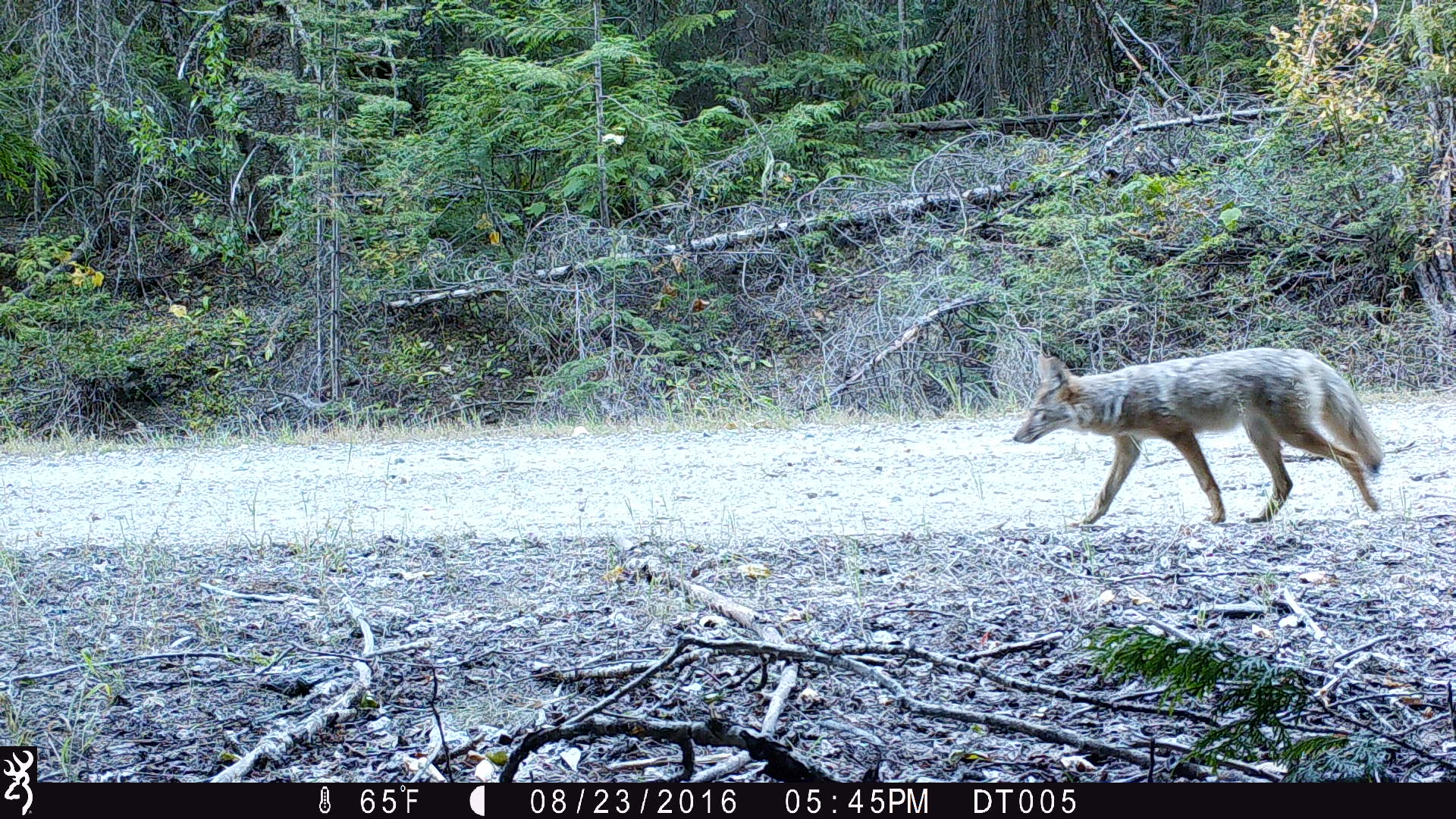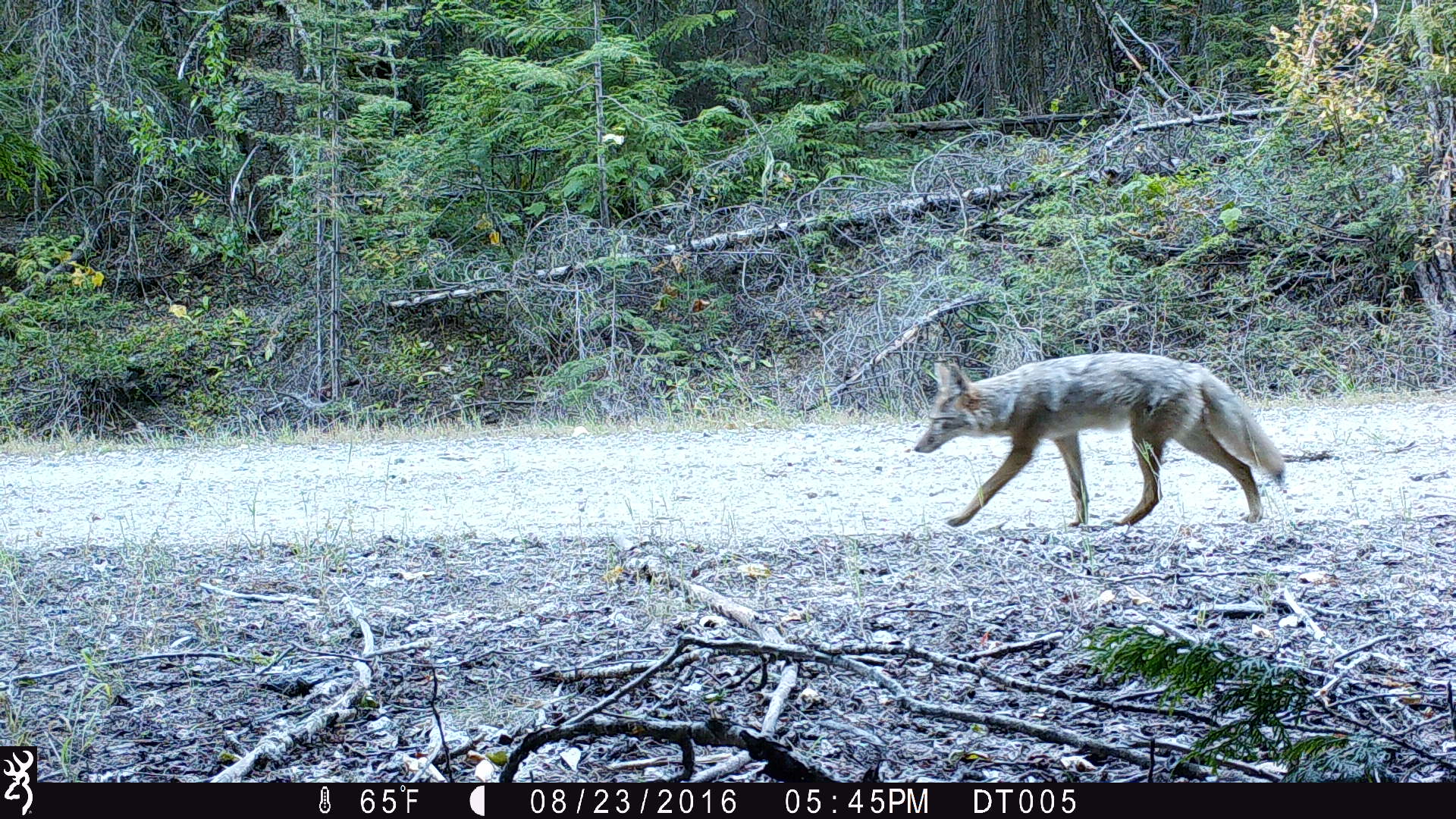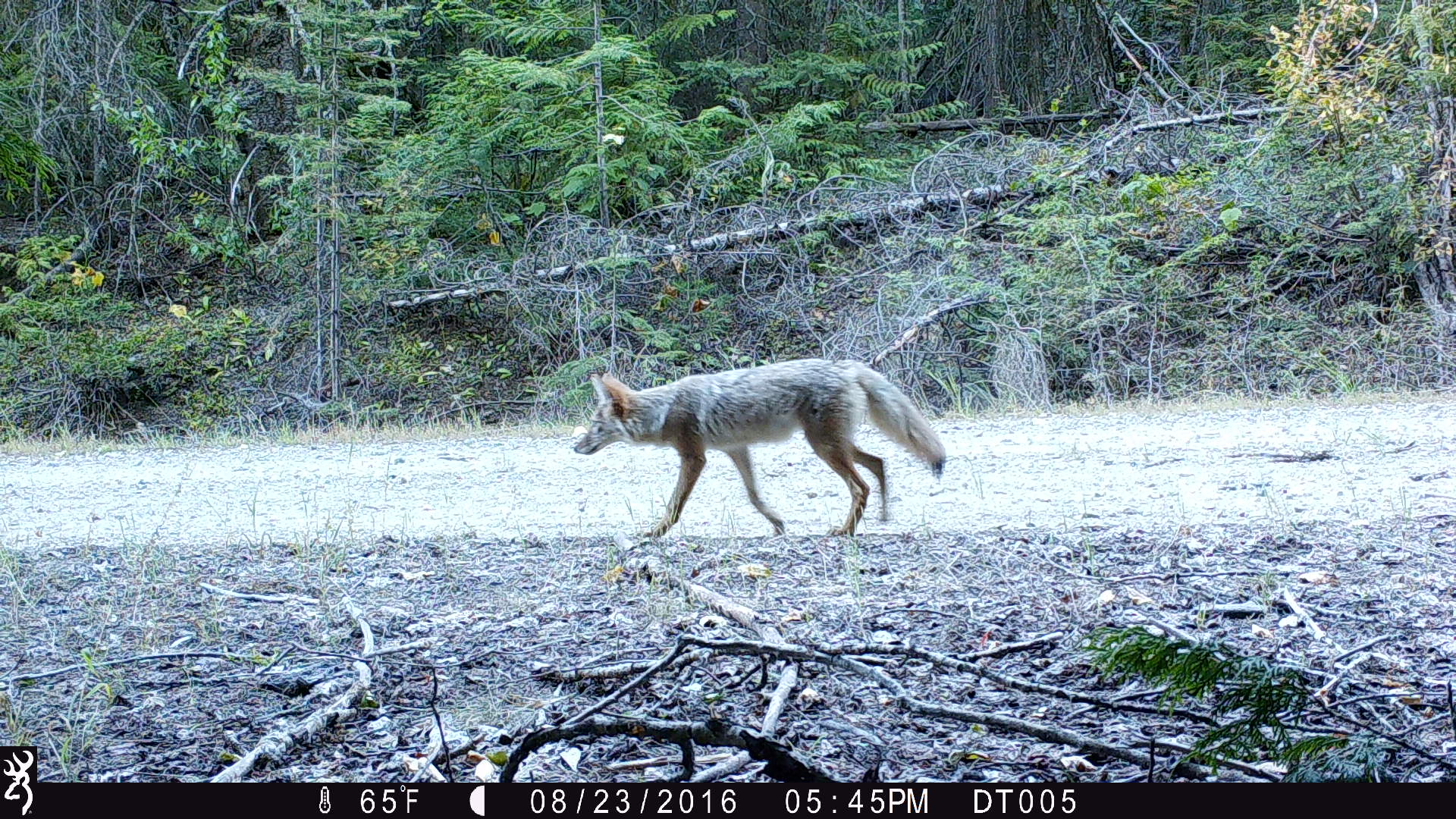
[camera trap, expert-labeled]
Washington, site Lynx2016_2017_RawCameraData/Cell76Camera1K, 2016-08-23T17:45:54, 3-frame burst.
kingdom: Animalia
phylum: Chordata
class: Mammalia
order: Carnivora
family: Canidae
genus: Canis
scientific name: Canis latrans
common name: coyote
Canis latrans (coyote). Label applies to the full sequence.